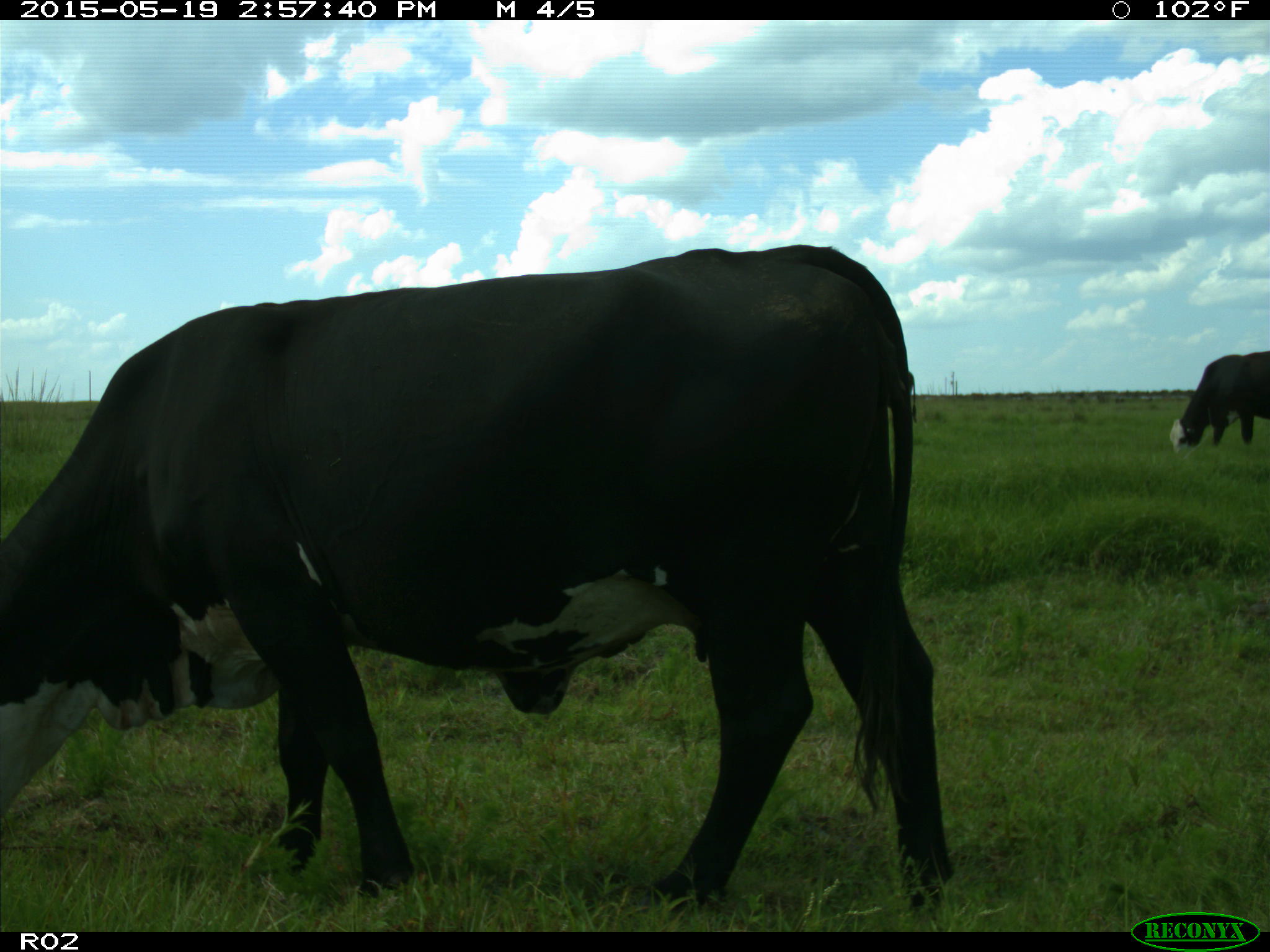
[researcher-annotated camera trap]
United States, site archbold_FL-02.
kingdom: Animalia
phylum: Chordata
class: Mammalia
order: Artiodactyla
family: Bovidae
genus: Bos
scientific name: Bos taurus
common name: domestic cow